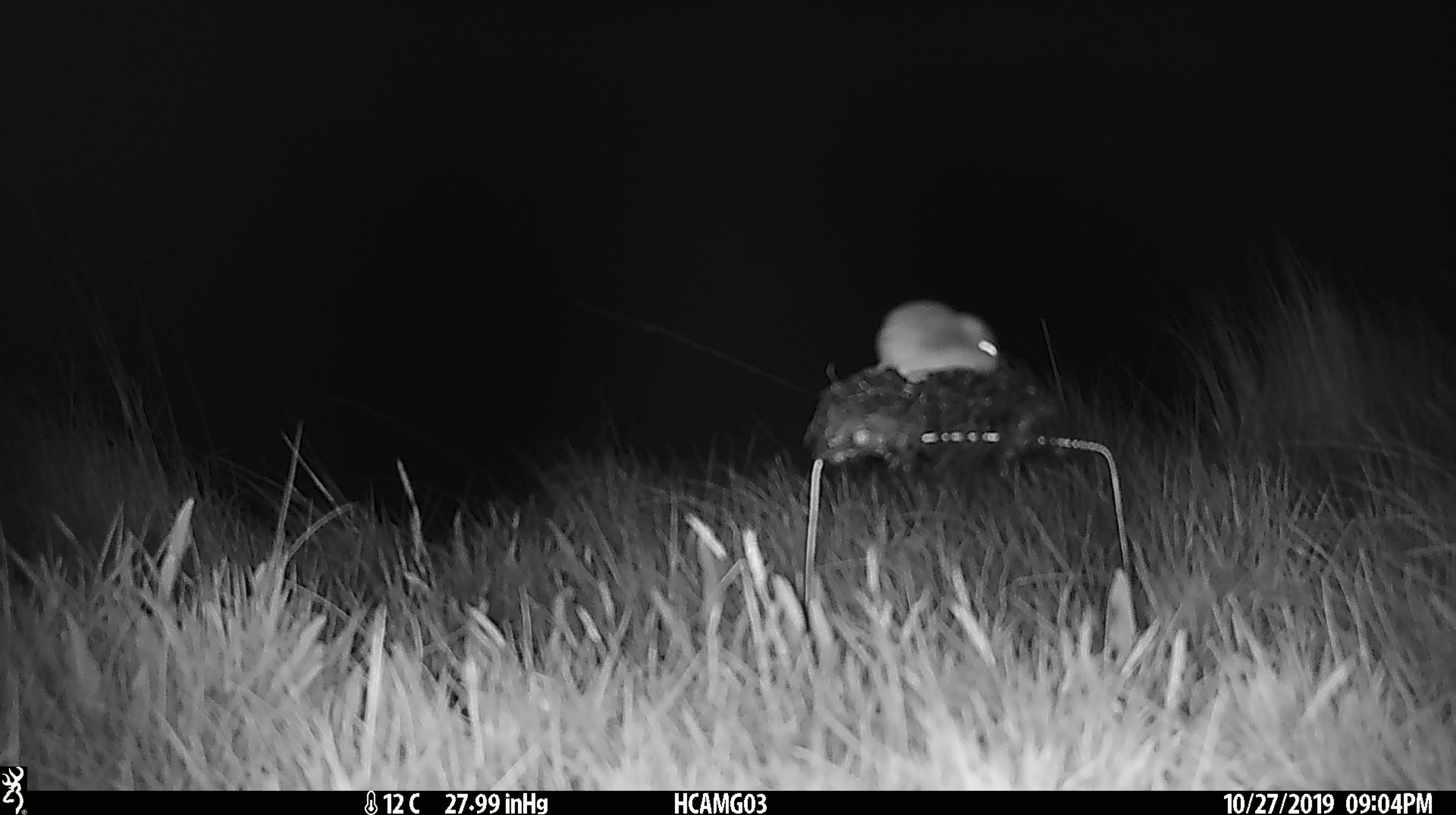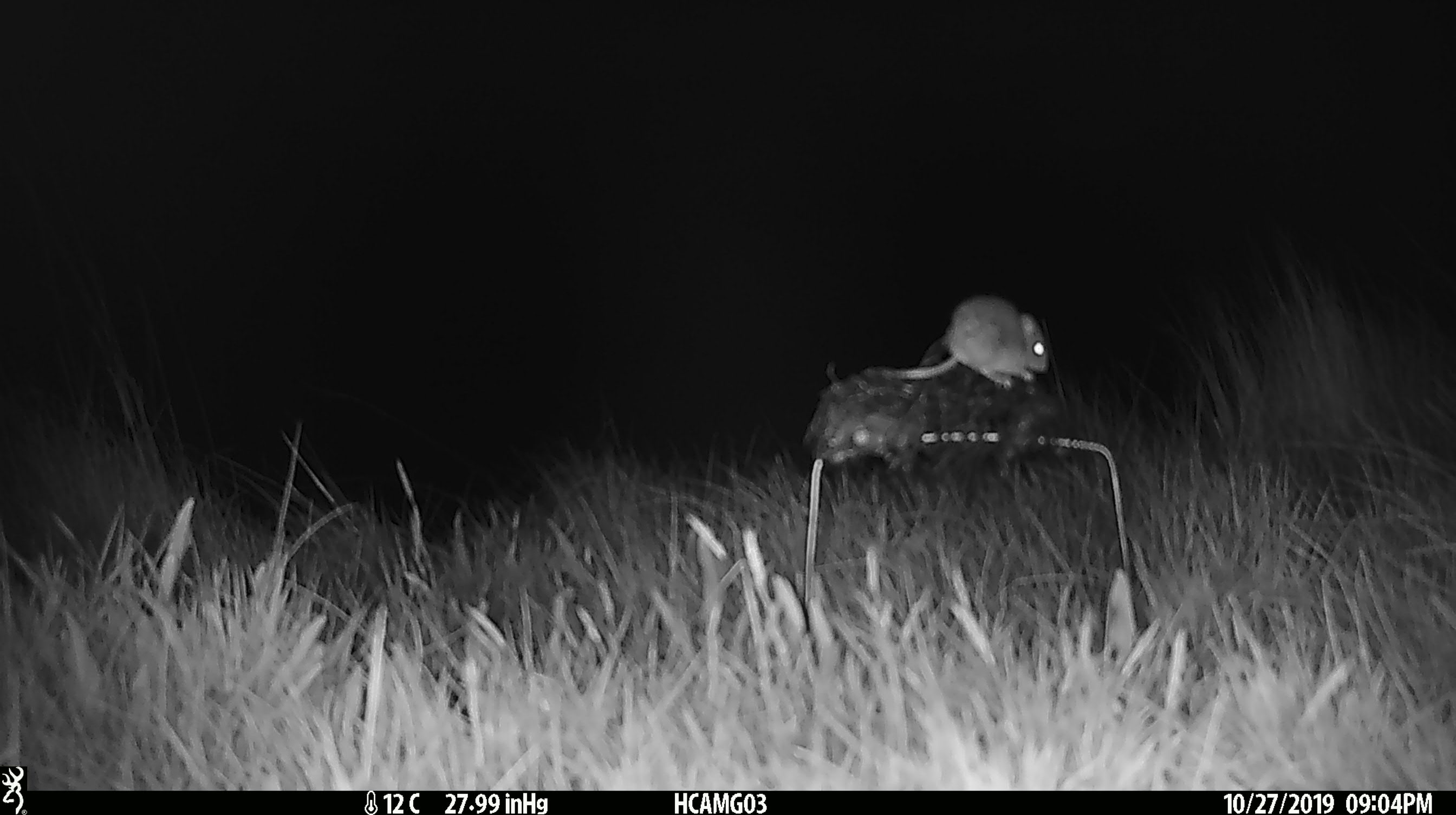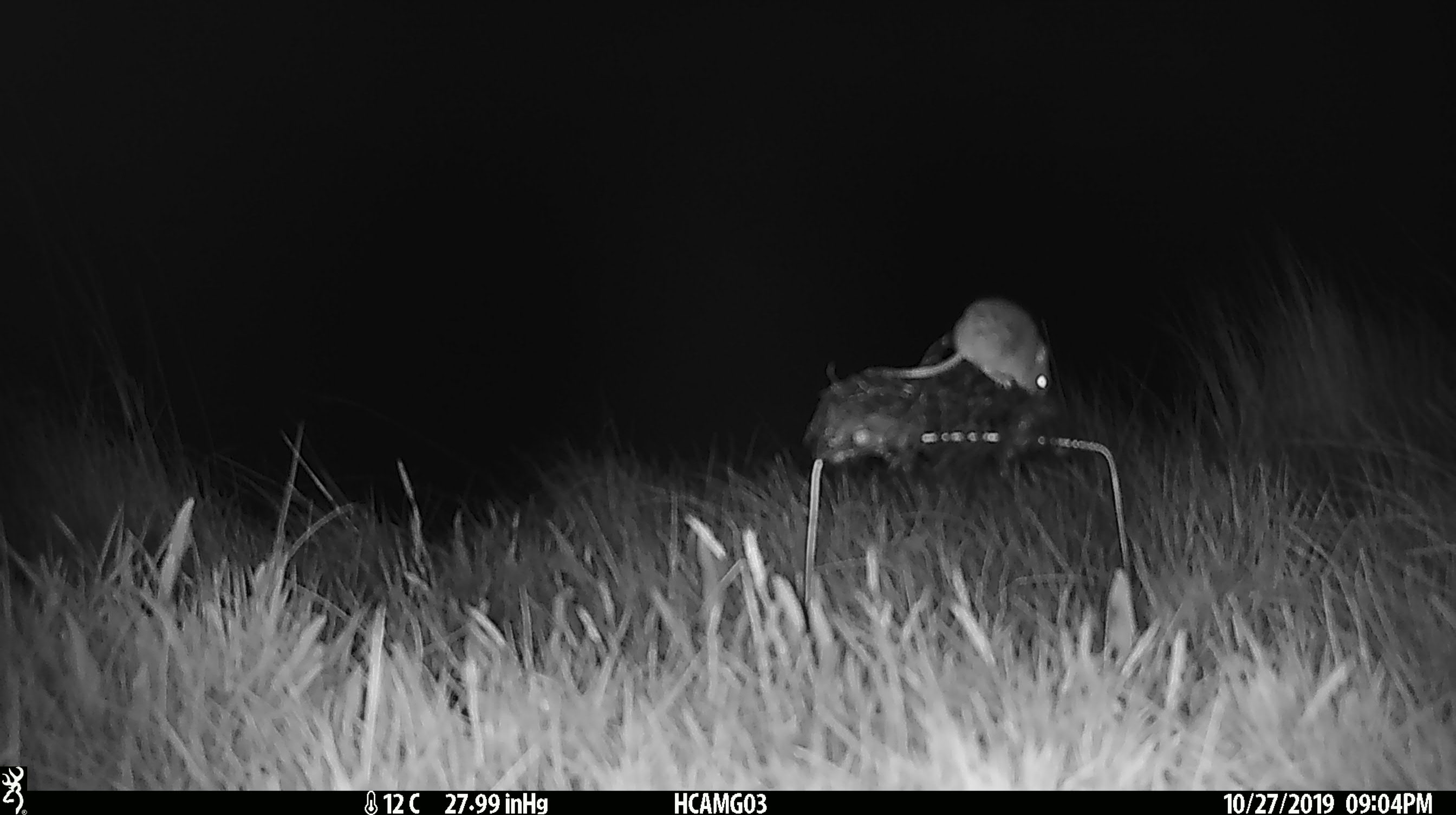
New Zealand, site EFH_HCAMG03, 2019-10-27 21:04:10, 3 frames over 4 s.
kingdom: Animalia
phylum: Chordata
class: Mammalia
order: Rodentia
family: Muridae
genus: Mus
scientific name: Mus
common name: mouse